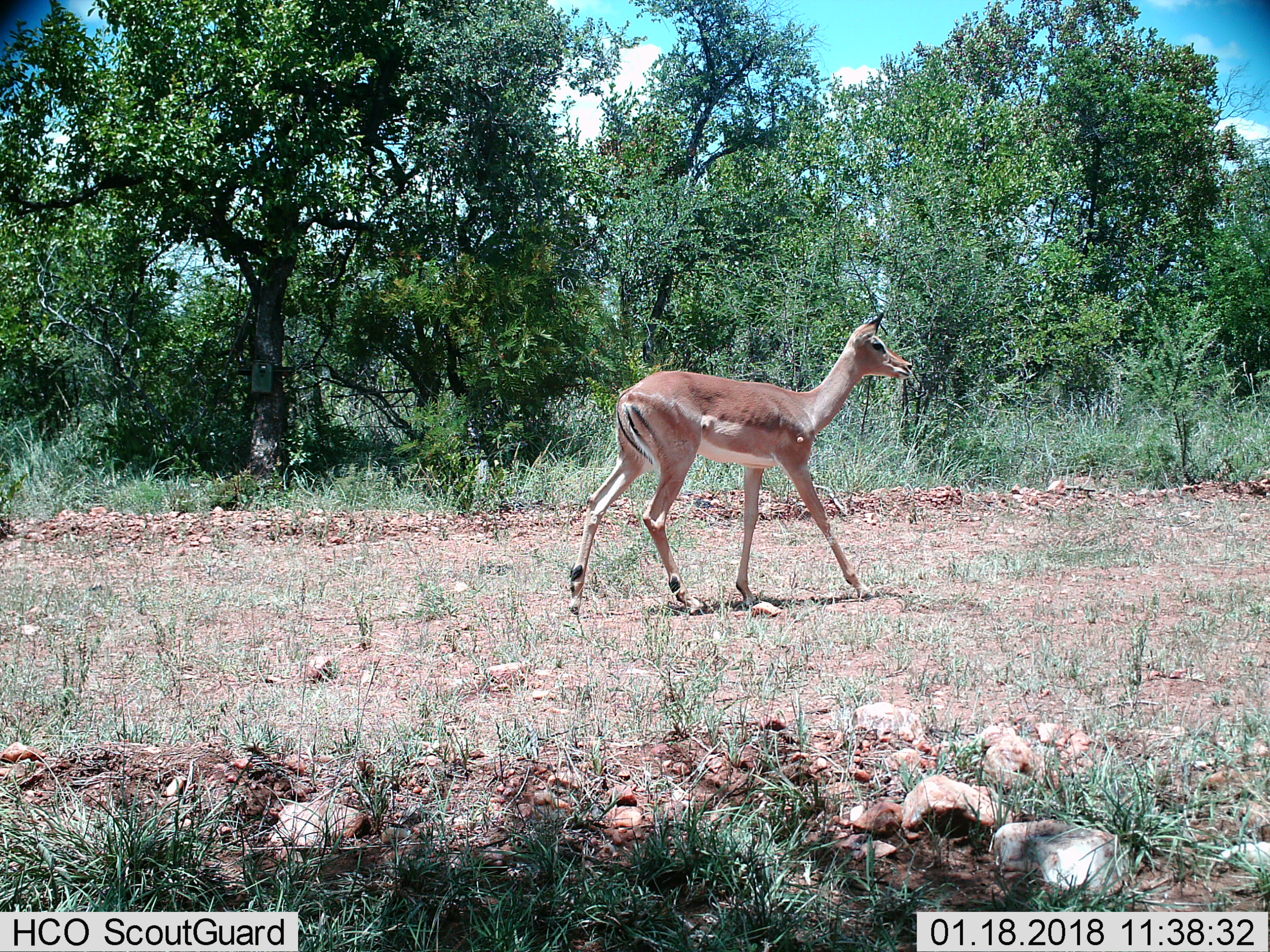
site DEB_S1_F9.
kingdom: Animalia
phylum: Chordata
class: Mammalia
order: Artiodactyla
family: Bovidae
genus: Aepyceros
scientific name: Aepyceros melampus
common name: impala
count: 1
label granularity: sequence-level